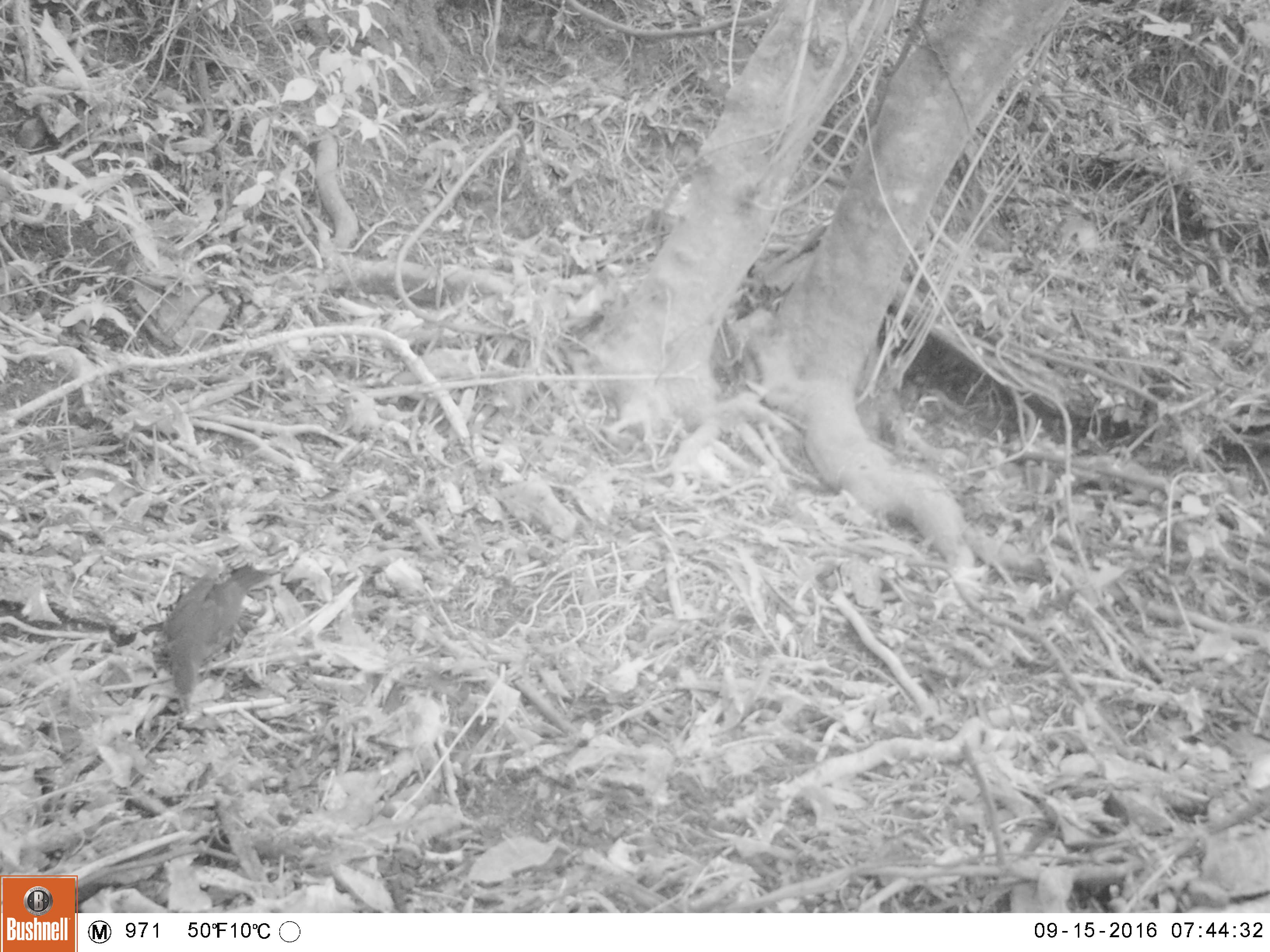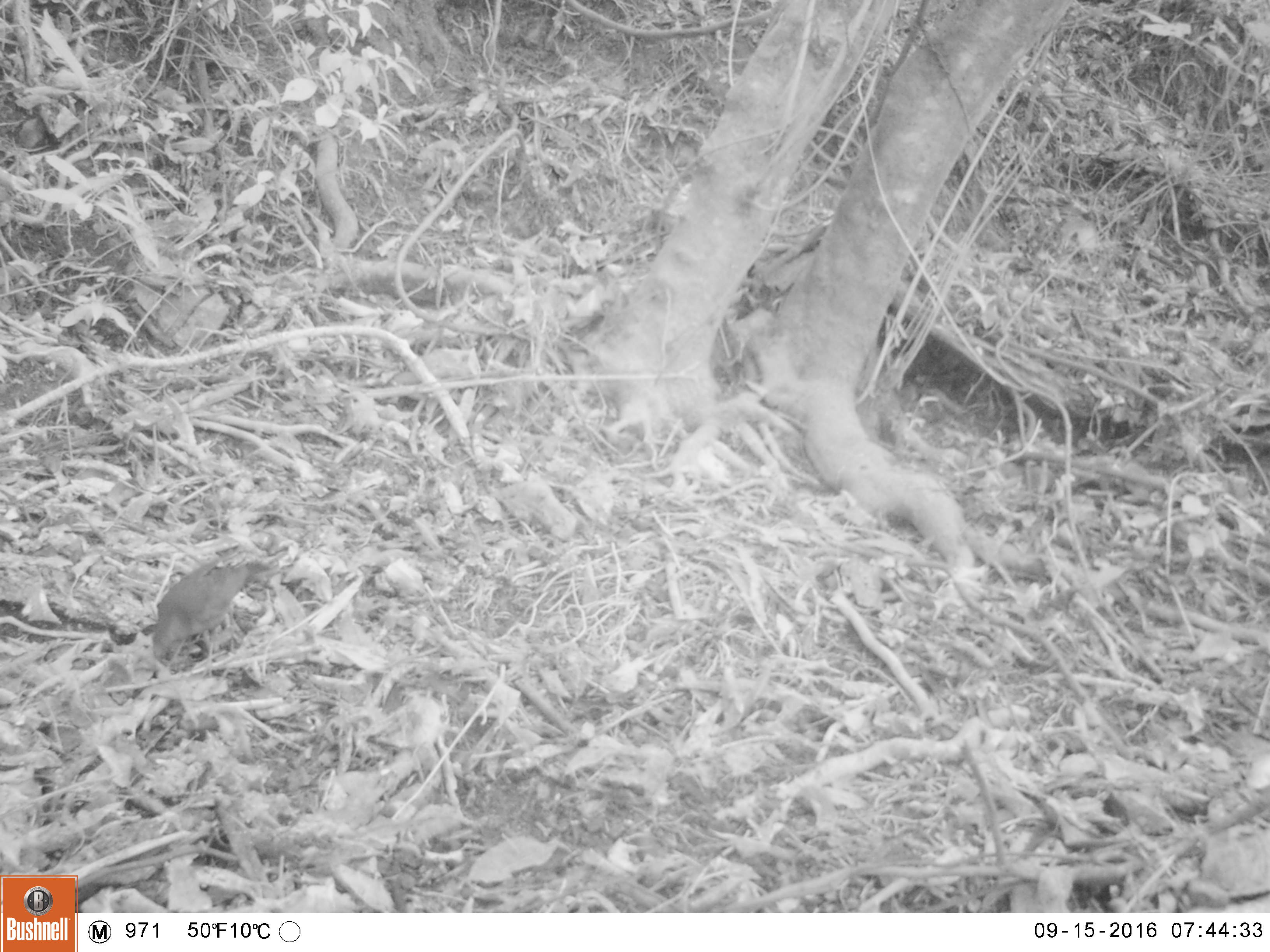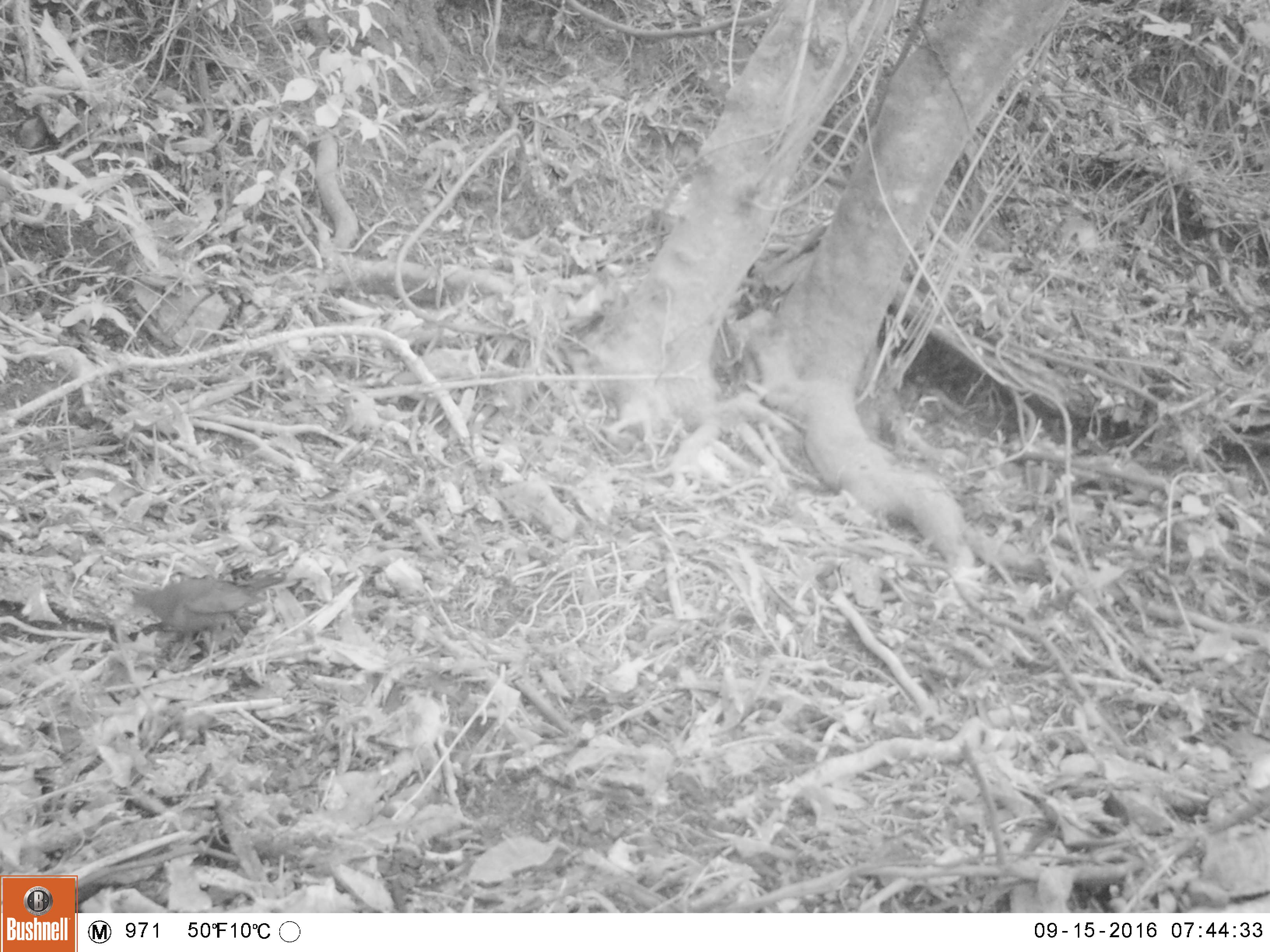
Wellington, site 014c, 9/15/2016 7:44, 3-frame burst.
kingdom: Animalia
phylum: Chordata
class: Aves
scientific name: Aves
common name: bird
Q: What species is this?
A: Bird (Aves).